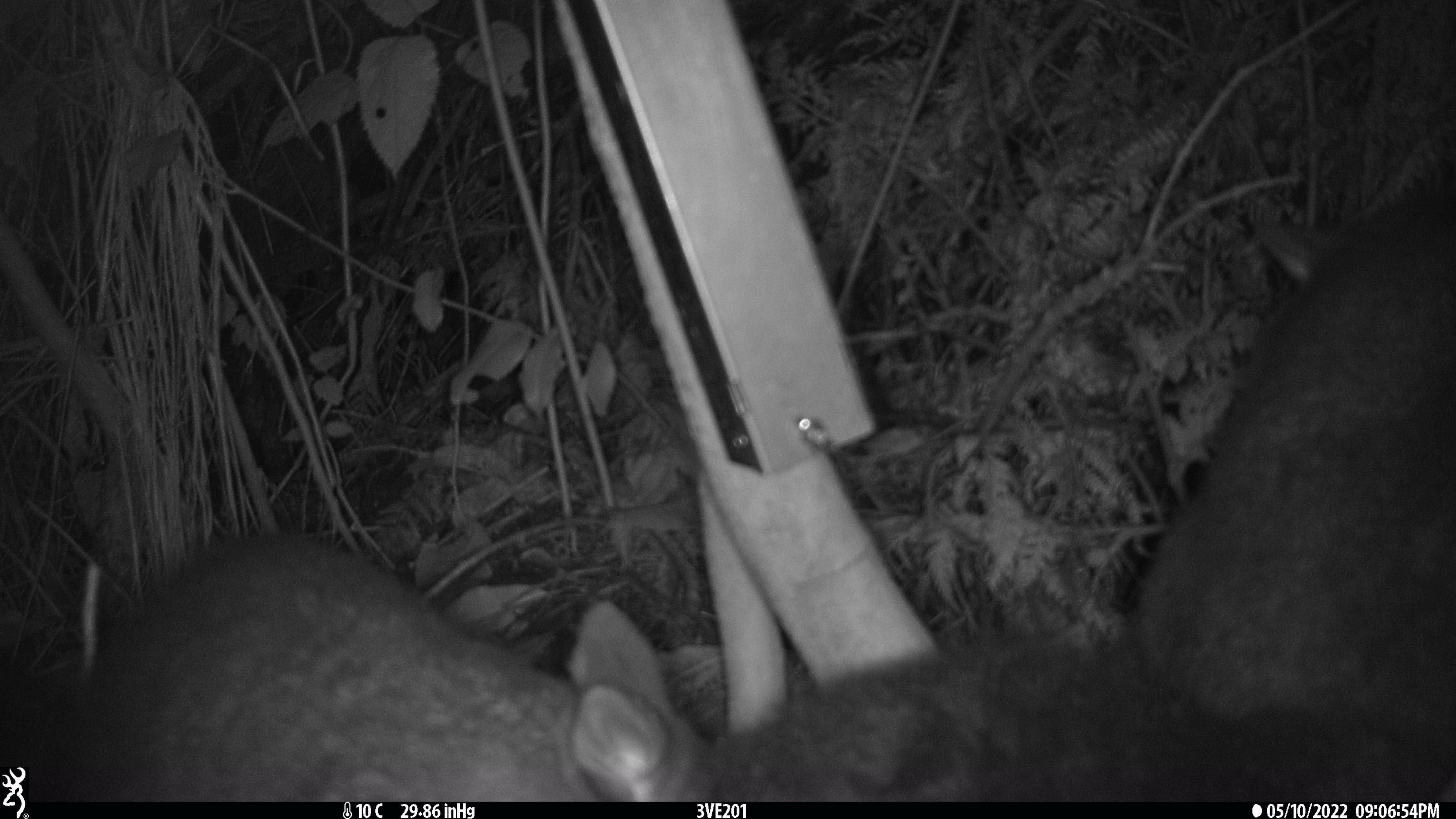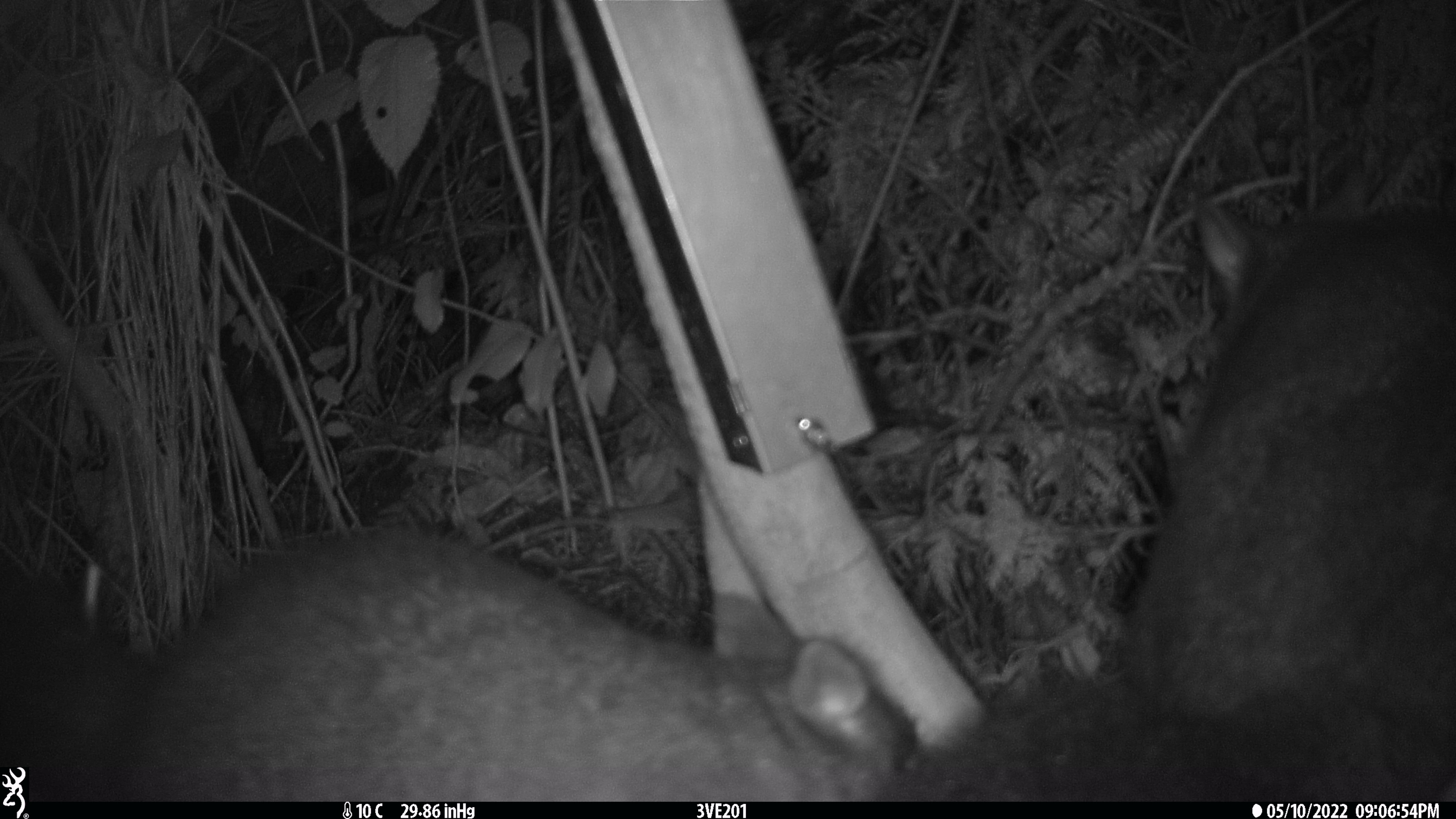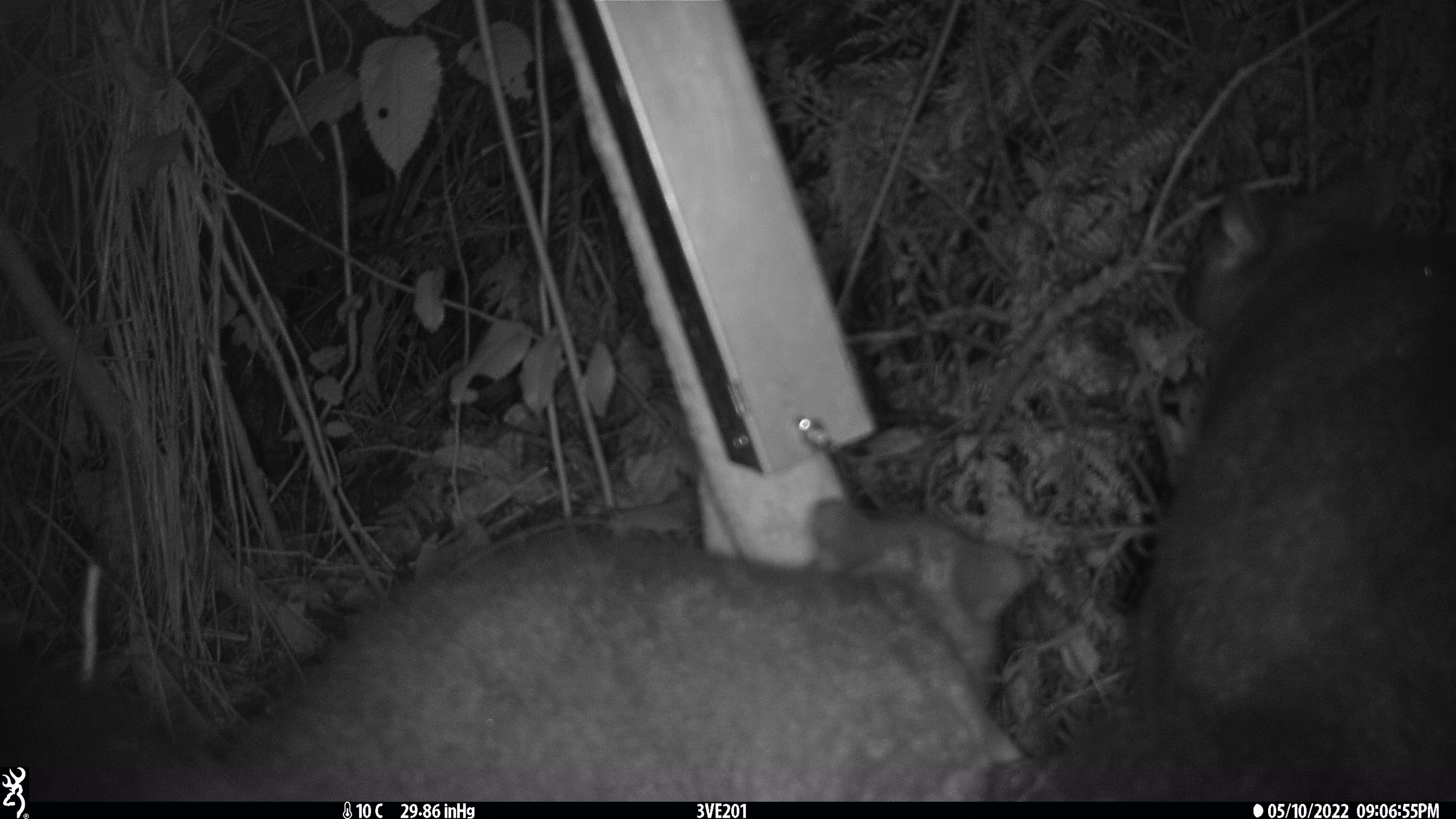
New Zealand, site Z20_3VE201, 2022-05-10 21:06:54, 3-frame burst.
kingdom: Animalia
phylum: Chordata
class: Mammalia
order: Diprotodontia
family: Phalangeridae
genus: Trichosurus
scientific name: Trichosurus vulpecula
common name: common brushtail possum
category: possum